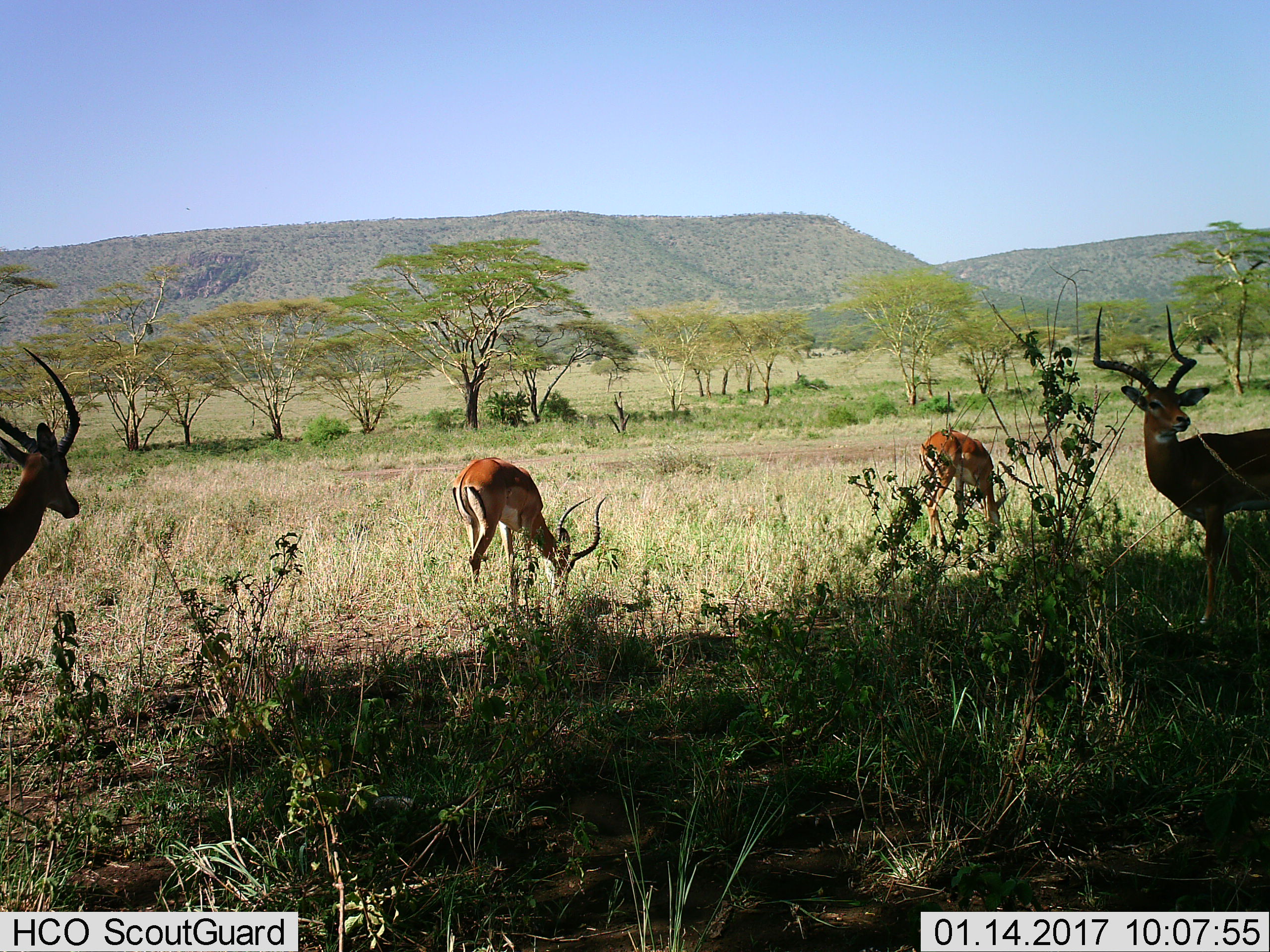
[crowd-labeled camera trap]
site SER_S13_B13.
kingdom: Animalia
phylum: Chordata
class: Mammalia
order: Artiodactyla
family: Bovidae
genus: Aepyceros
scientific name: Aepyceros melampus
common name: impala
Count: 4.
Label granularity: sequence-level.